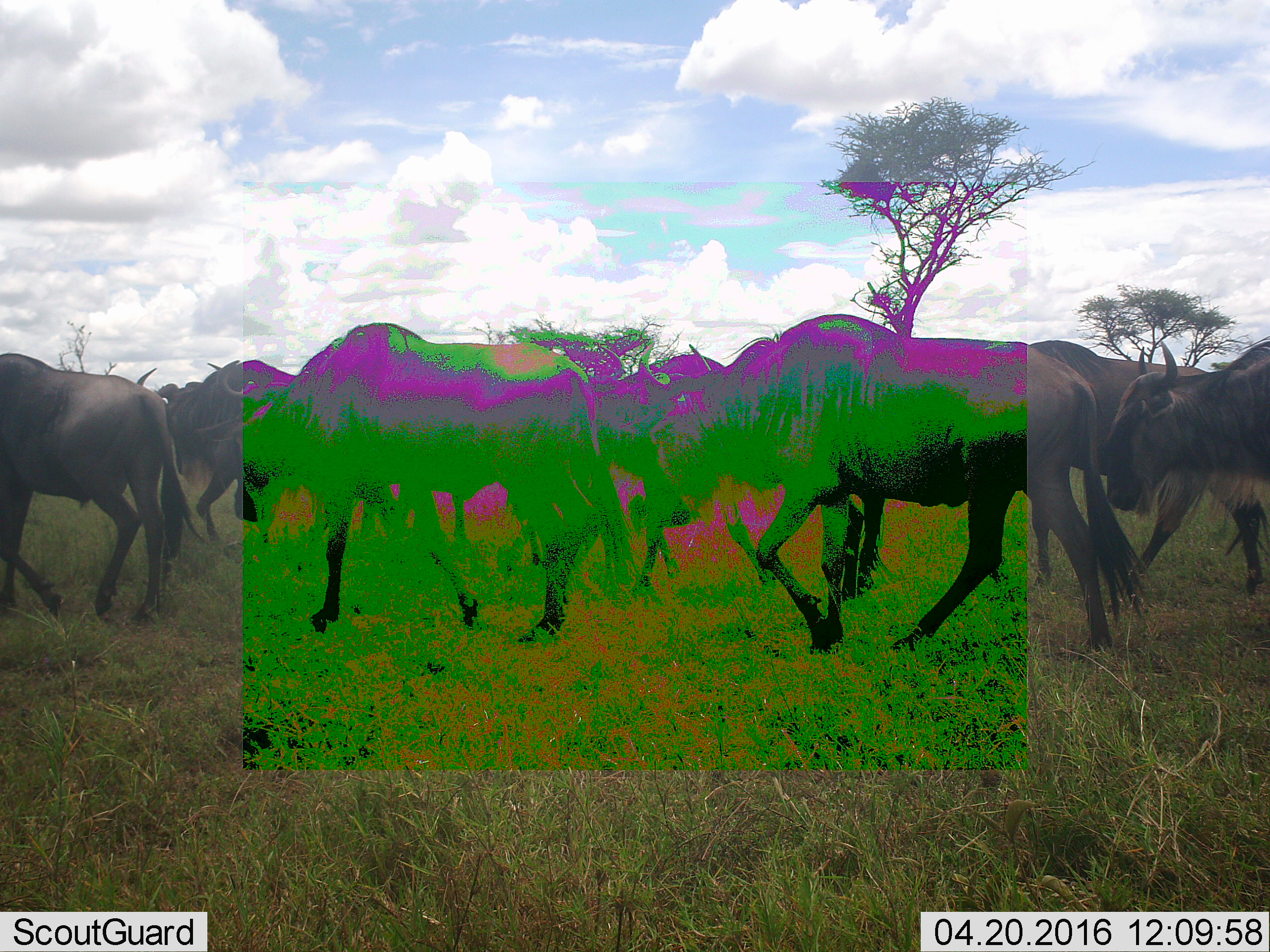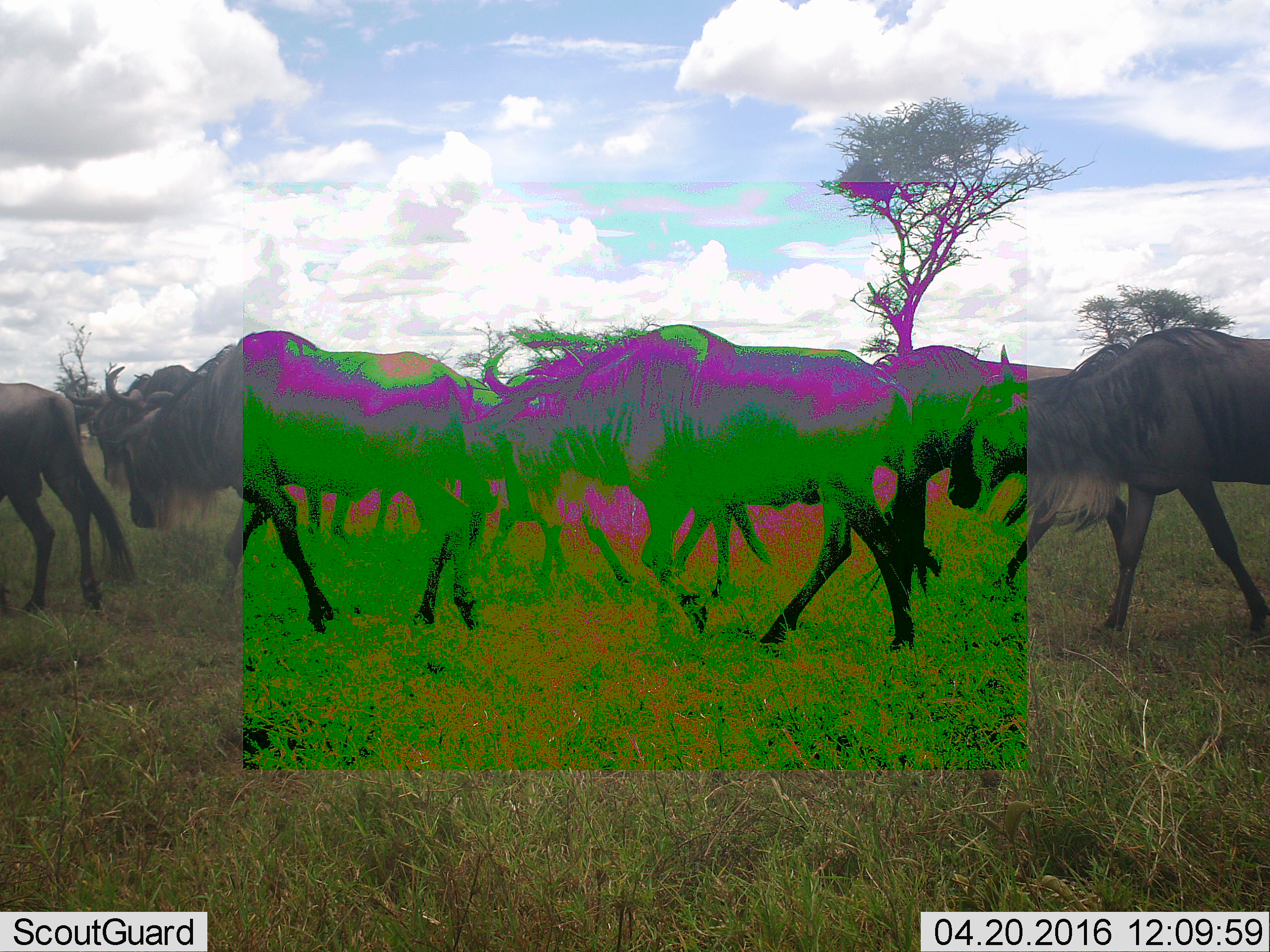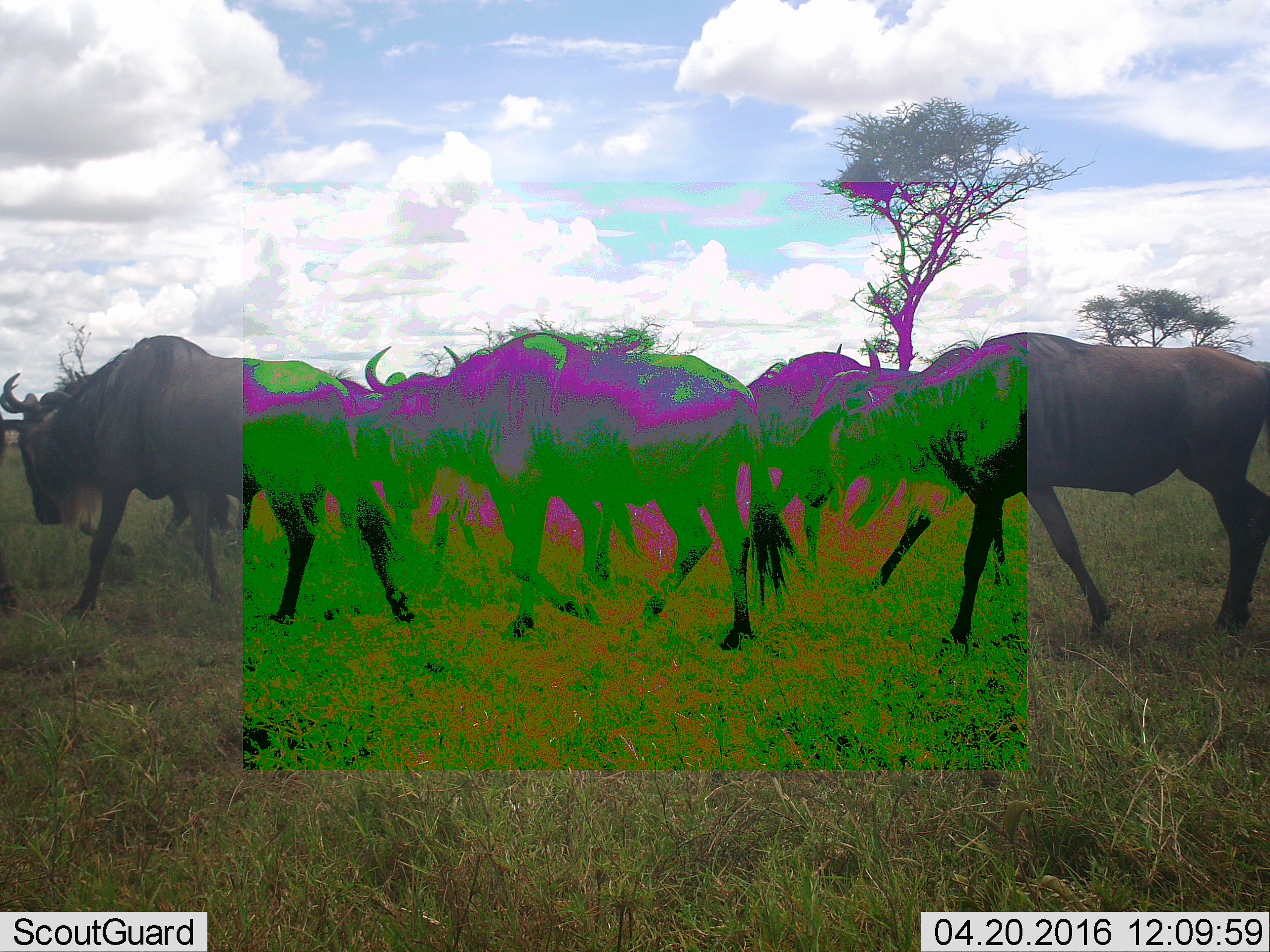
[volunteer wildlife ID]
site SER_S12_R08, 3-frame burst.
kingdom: Animalia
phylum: Chordata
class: Mammalia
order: Artiodactyla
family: Bovidae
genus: Connochaetes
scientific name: Connochaetes taurinus taurinus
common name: blue wildebeest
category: wildebeestblue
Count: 8.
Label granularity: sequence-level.